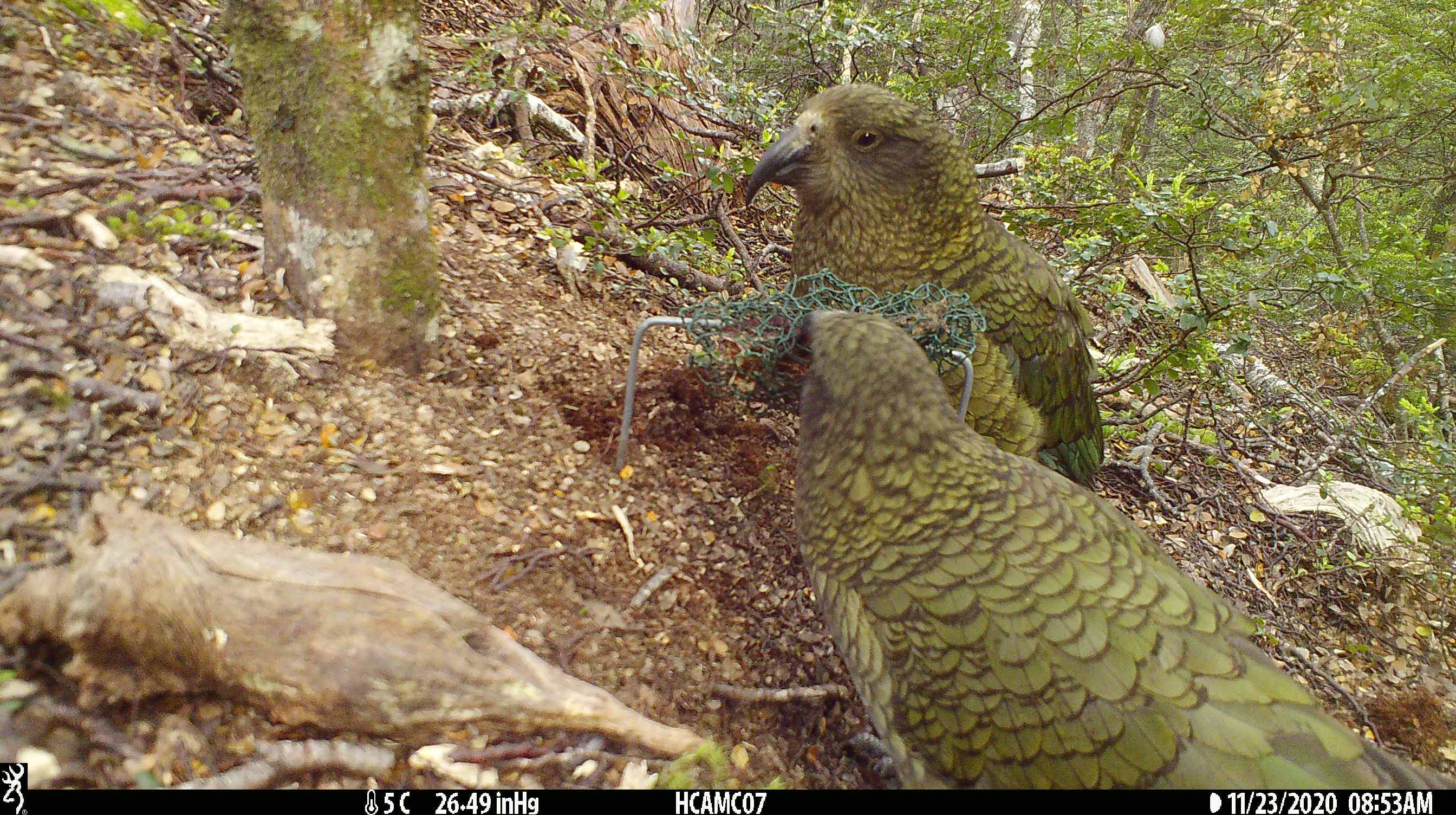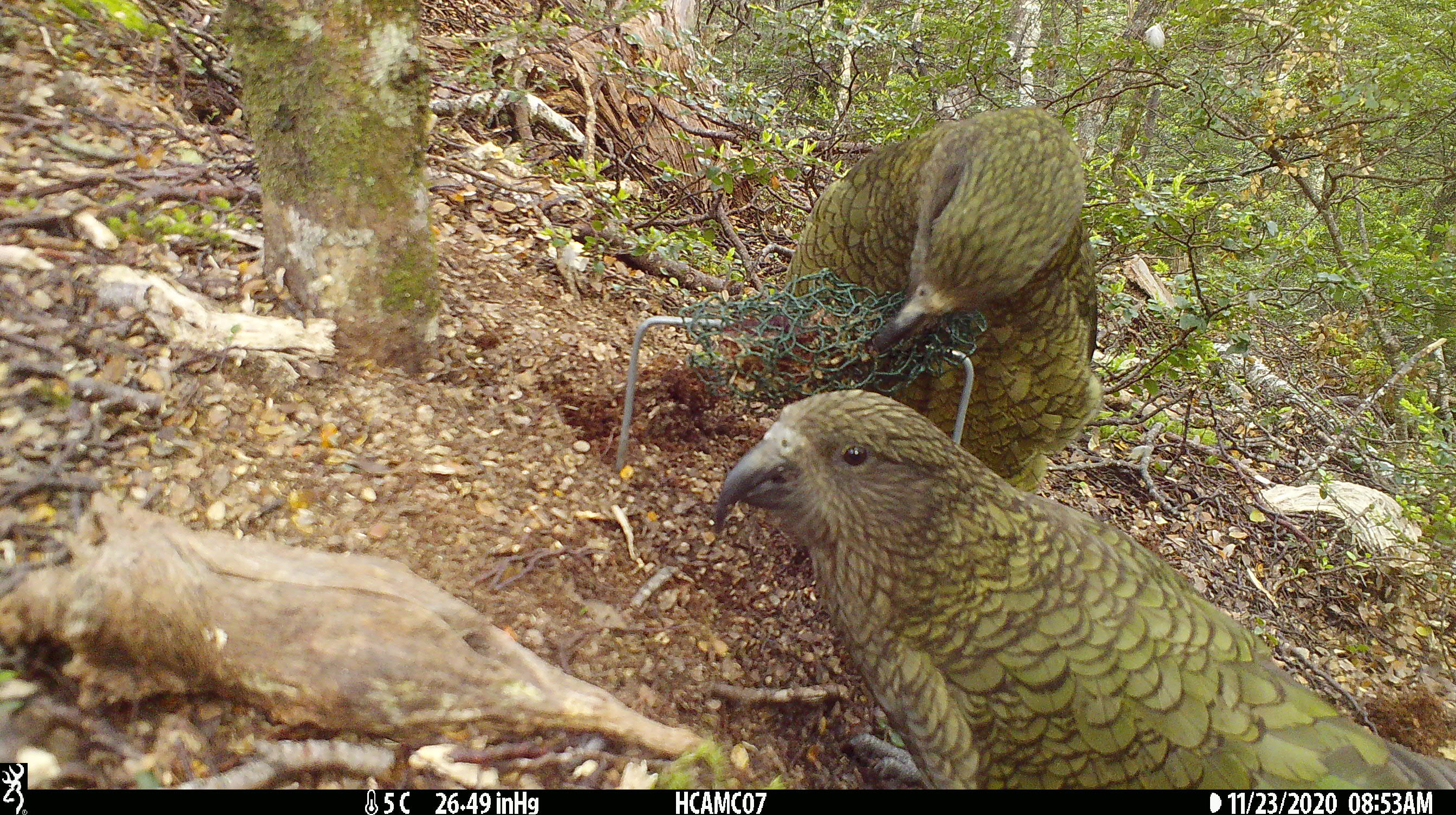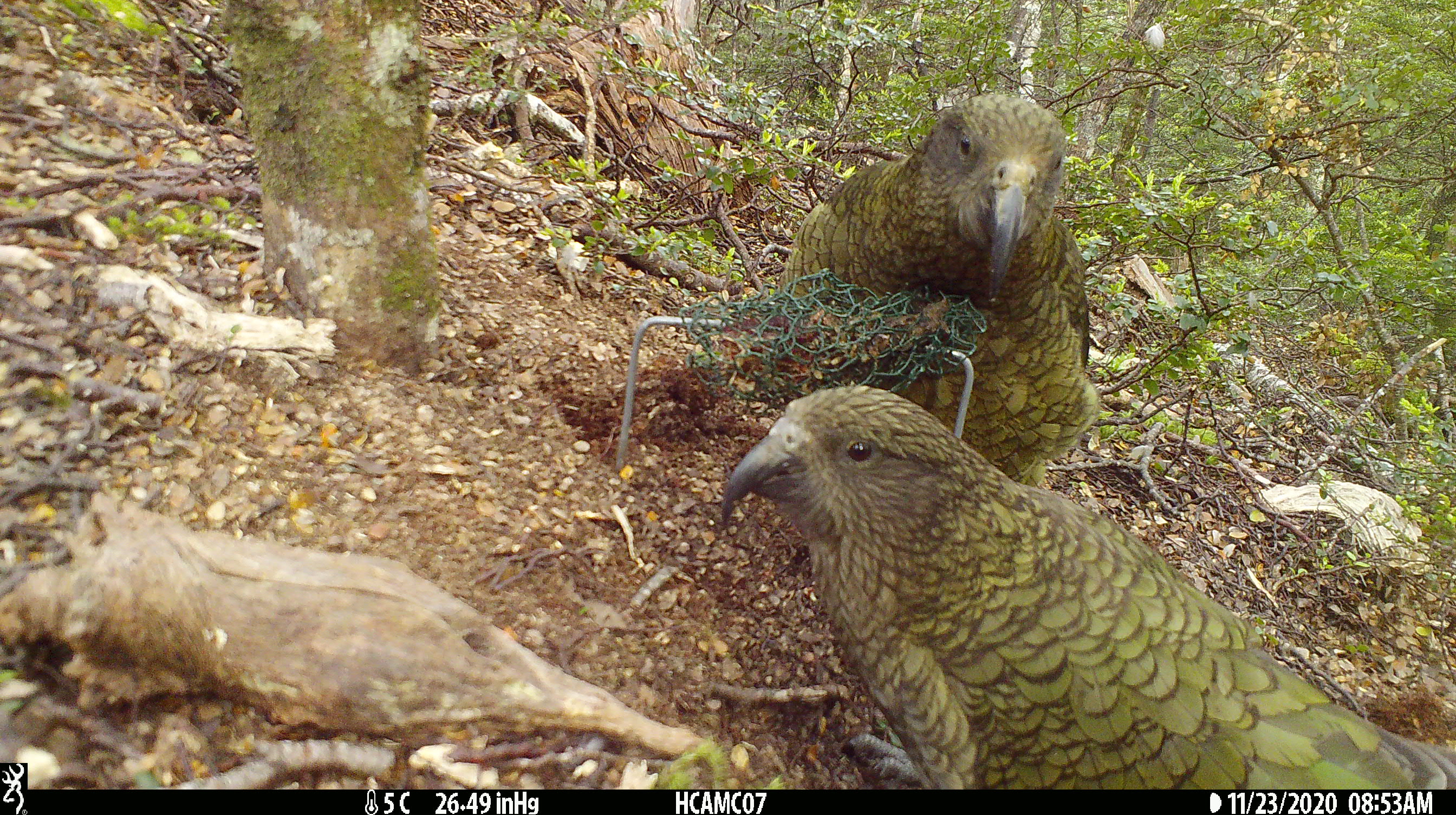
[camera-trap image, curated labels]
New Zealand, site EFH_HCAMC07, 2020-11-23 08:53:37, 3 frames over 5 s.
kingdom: Animalia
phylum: Chordata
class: Aves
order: Psittaciformes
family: Strigopidae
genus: Nestor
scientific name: Nestor notabilis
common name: kea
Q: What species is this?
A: Kea (Nestor notabilis).